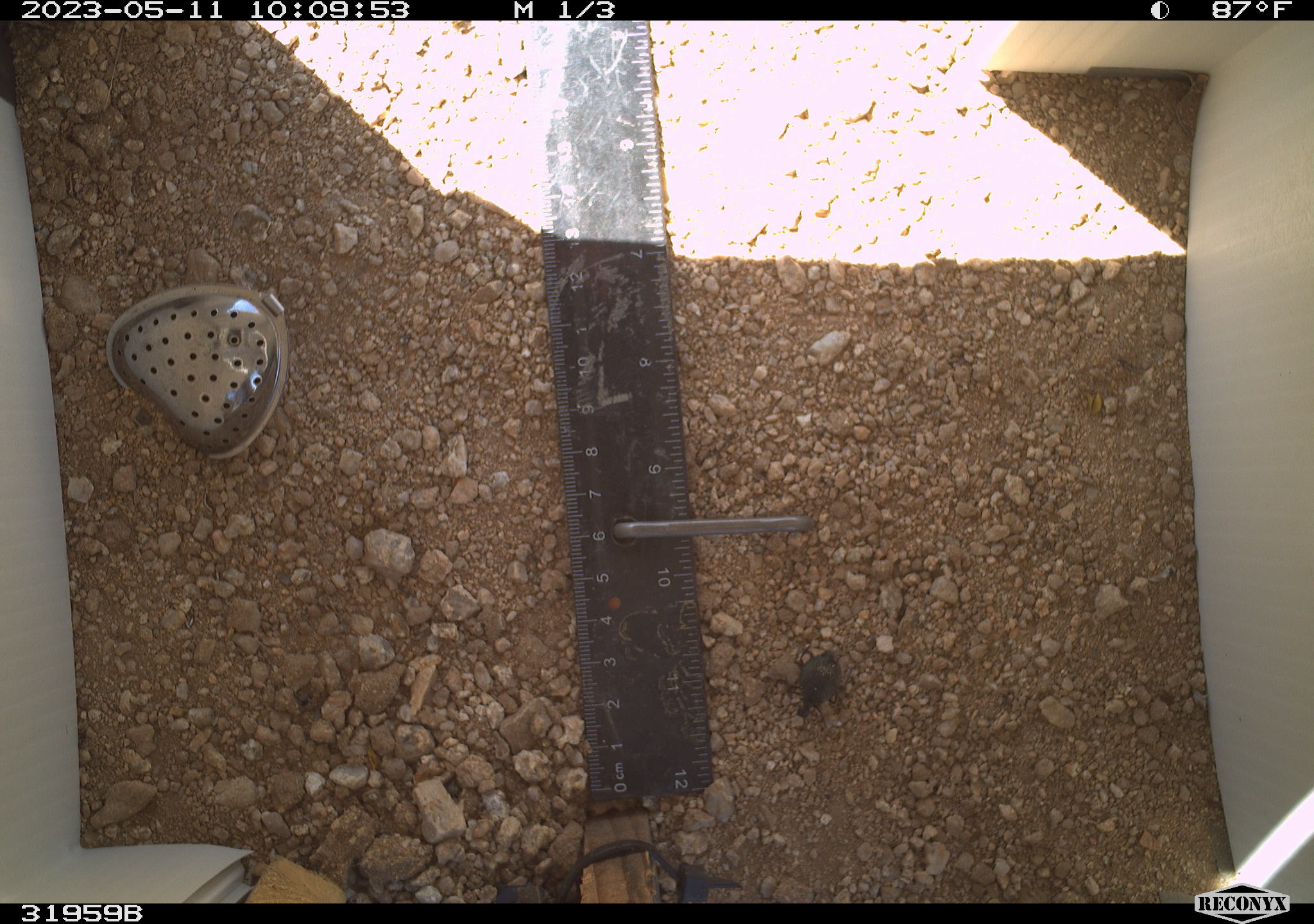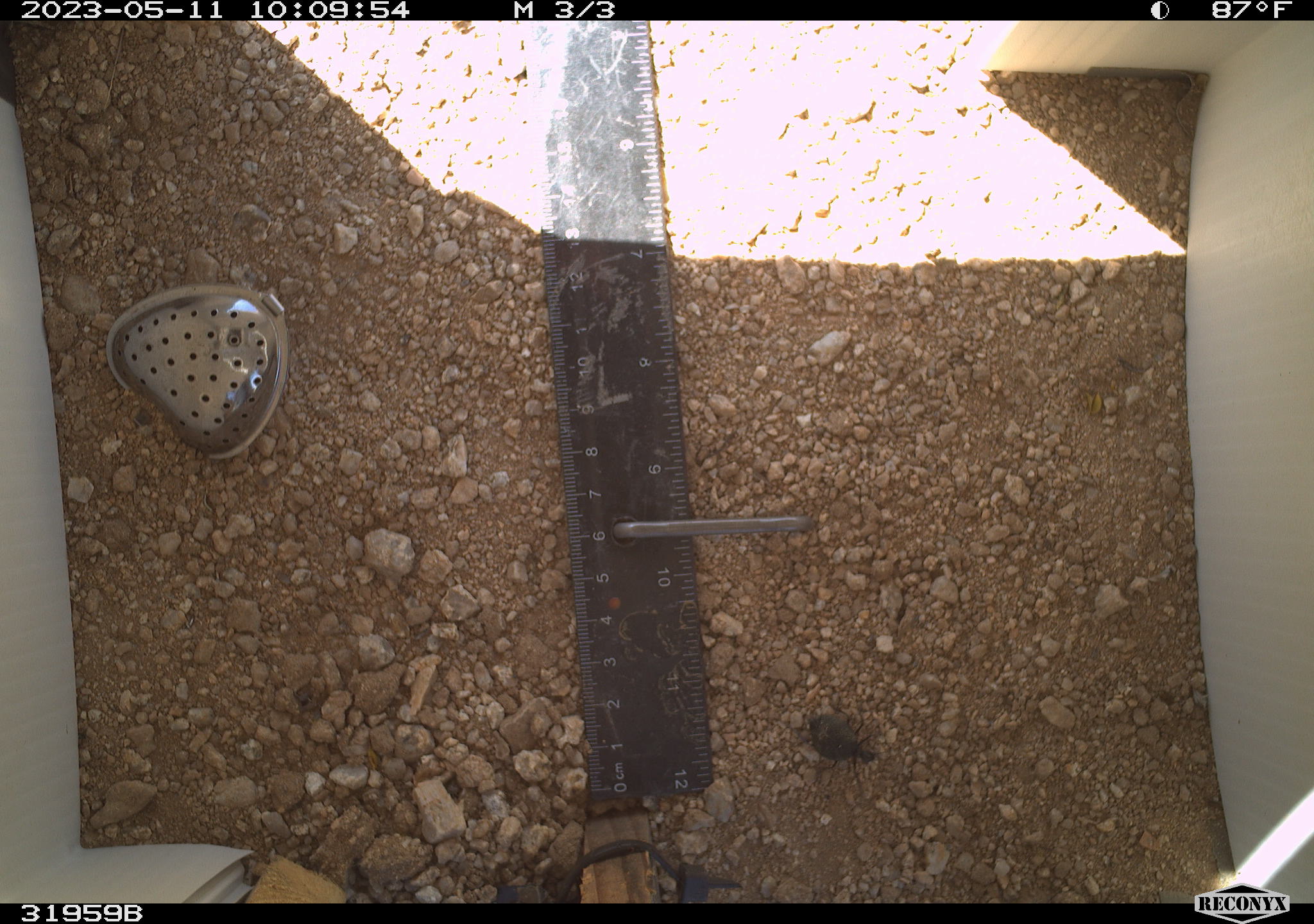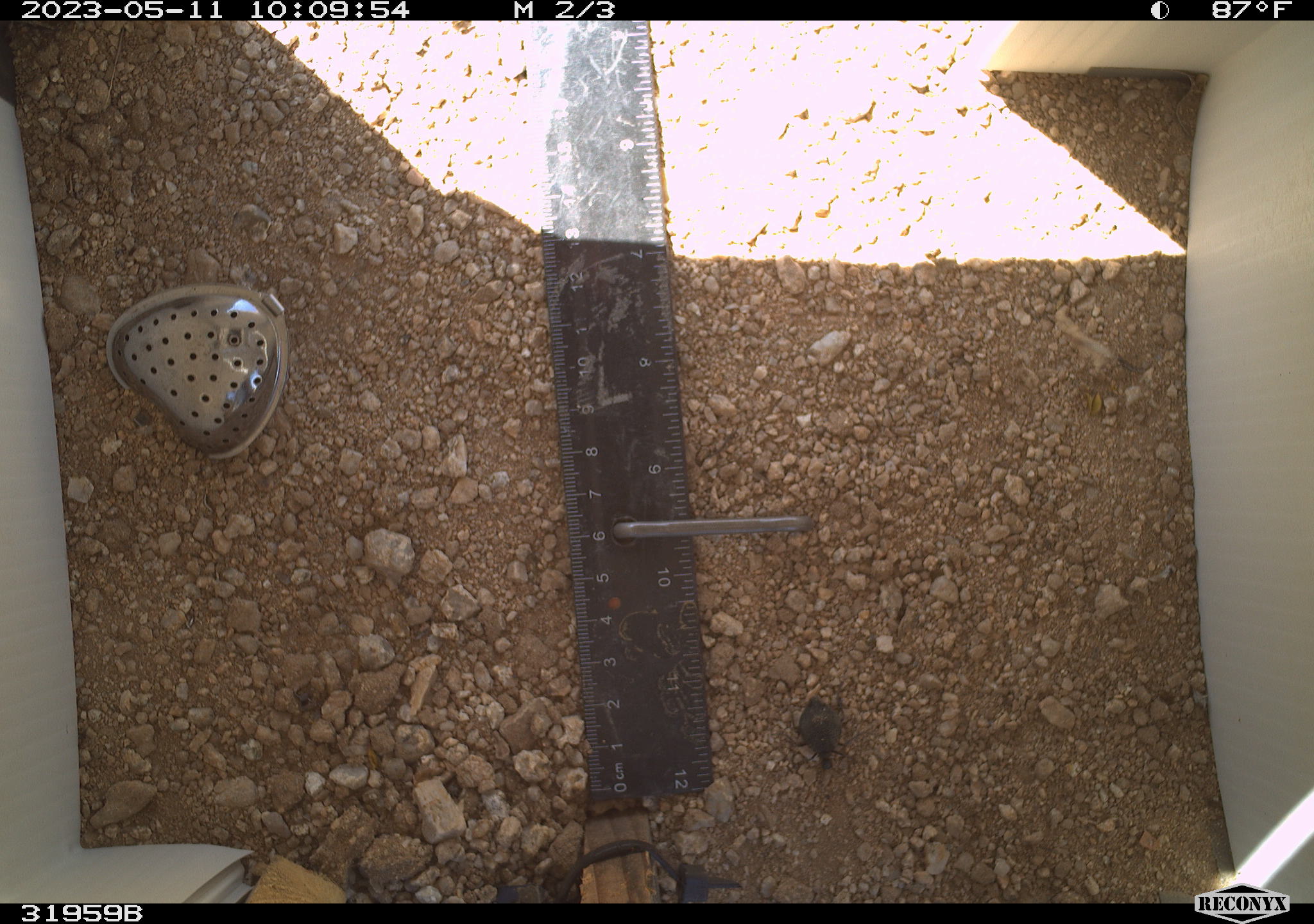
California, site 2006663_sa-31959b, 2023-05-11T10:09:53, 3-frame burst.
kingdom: Animalia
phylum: Arthropoda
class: Insecta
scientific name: Insecta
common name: insect